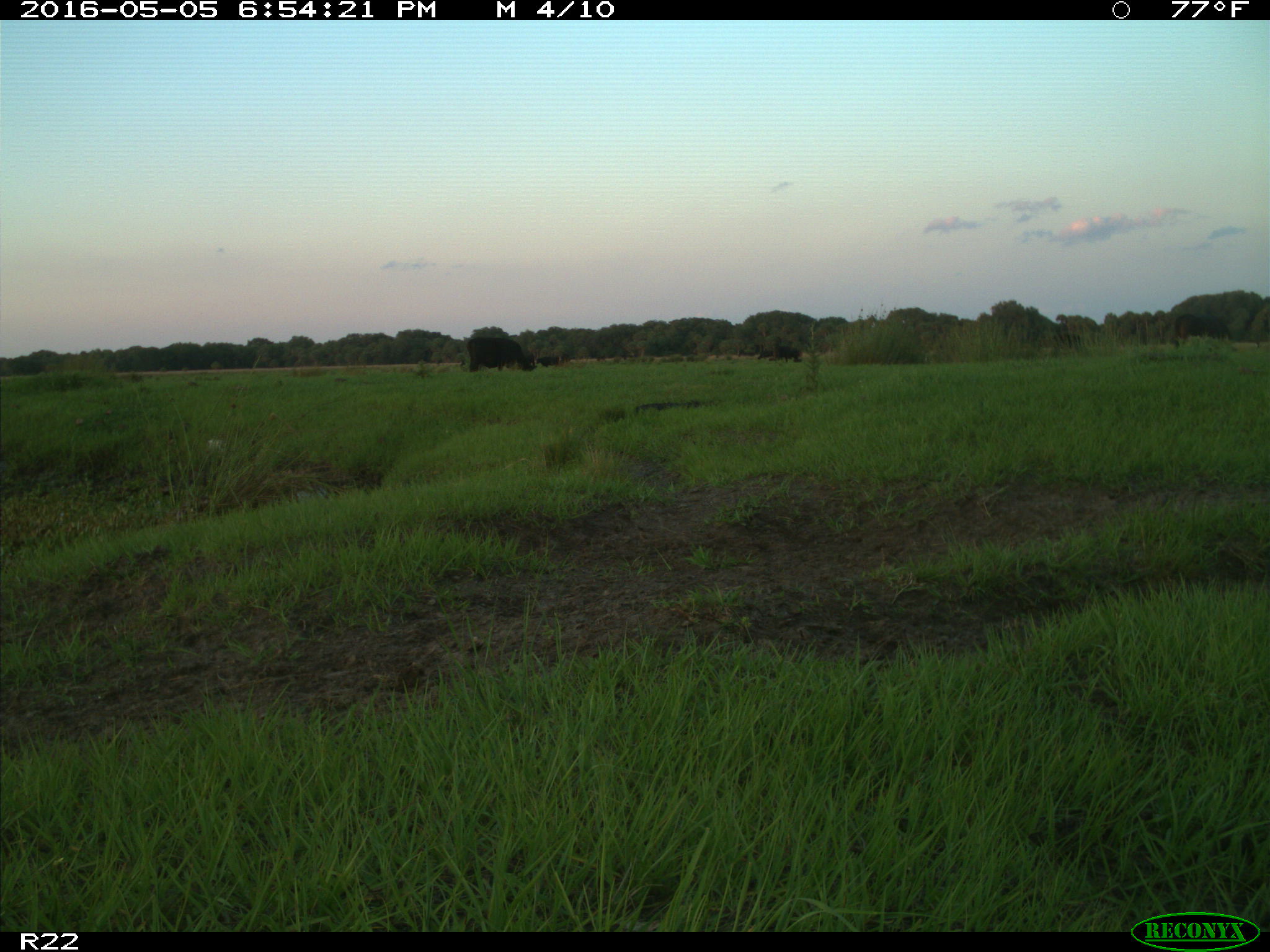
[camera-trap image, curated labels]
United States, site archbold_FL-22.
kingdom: Animalia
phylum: Chordata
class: Mammalia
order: Artiodactyla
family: Bovidae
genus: Bos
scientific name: Bos taurus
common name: domestic cow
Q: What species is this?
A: Bos taurus (domestic cow).